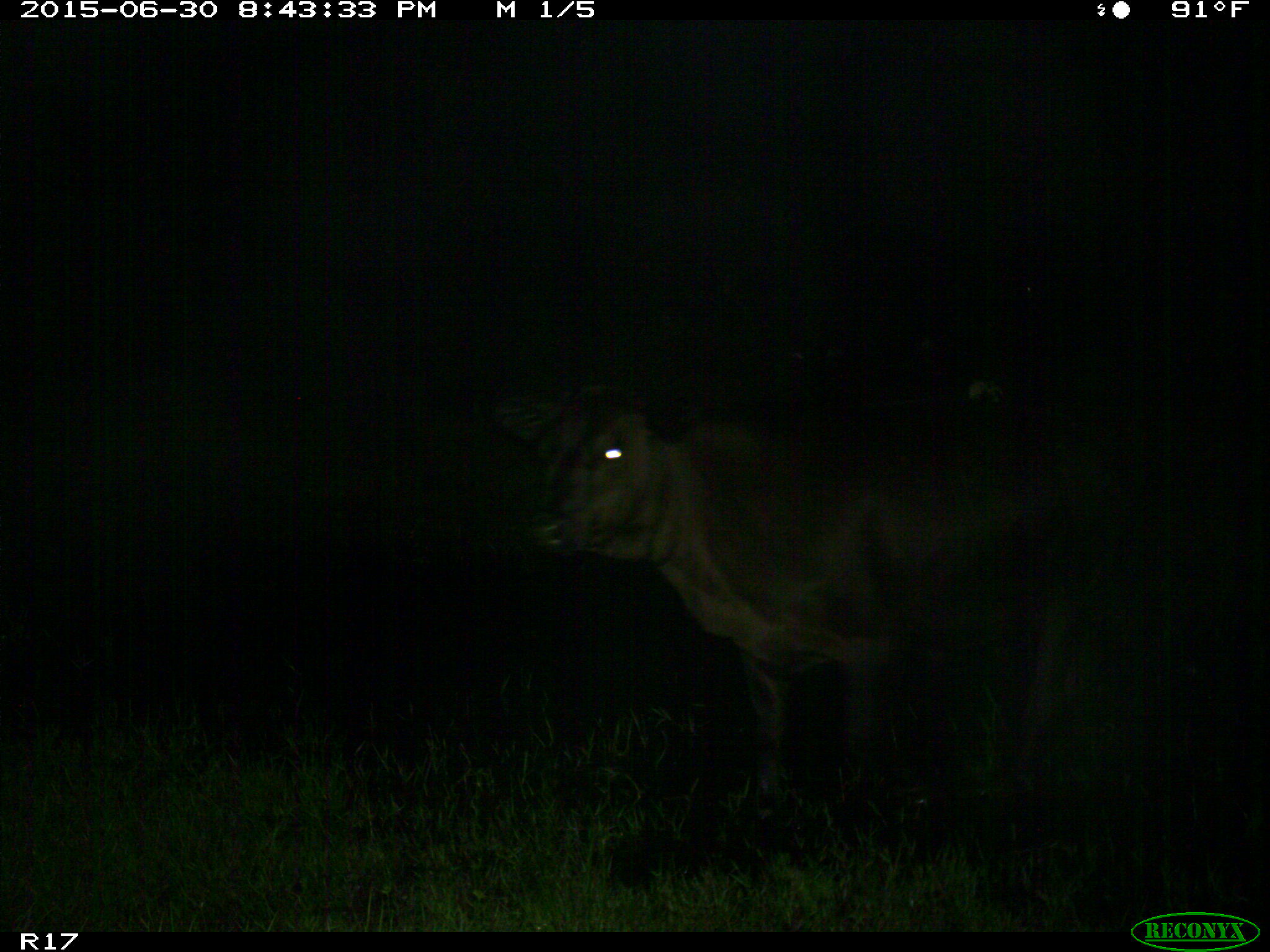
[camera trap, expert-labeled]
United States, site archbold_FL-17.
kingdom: Animalia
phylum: Chordata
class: Mammalia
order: Artiodactyla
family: Bovidae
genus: Bos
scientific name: Bos taurus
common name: domestic cow